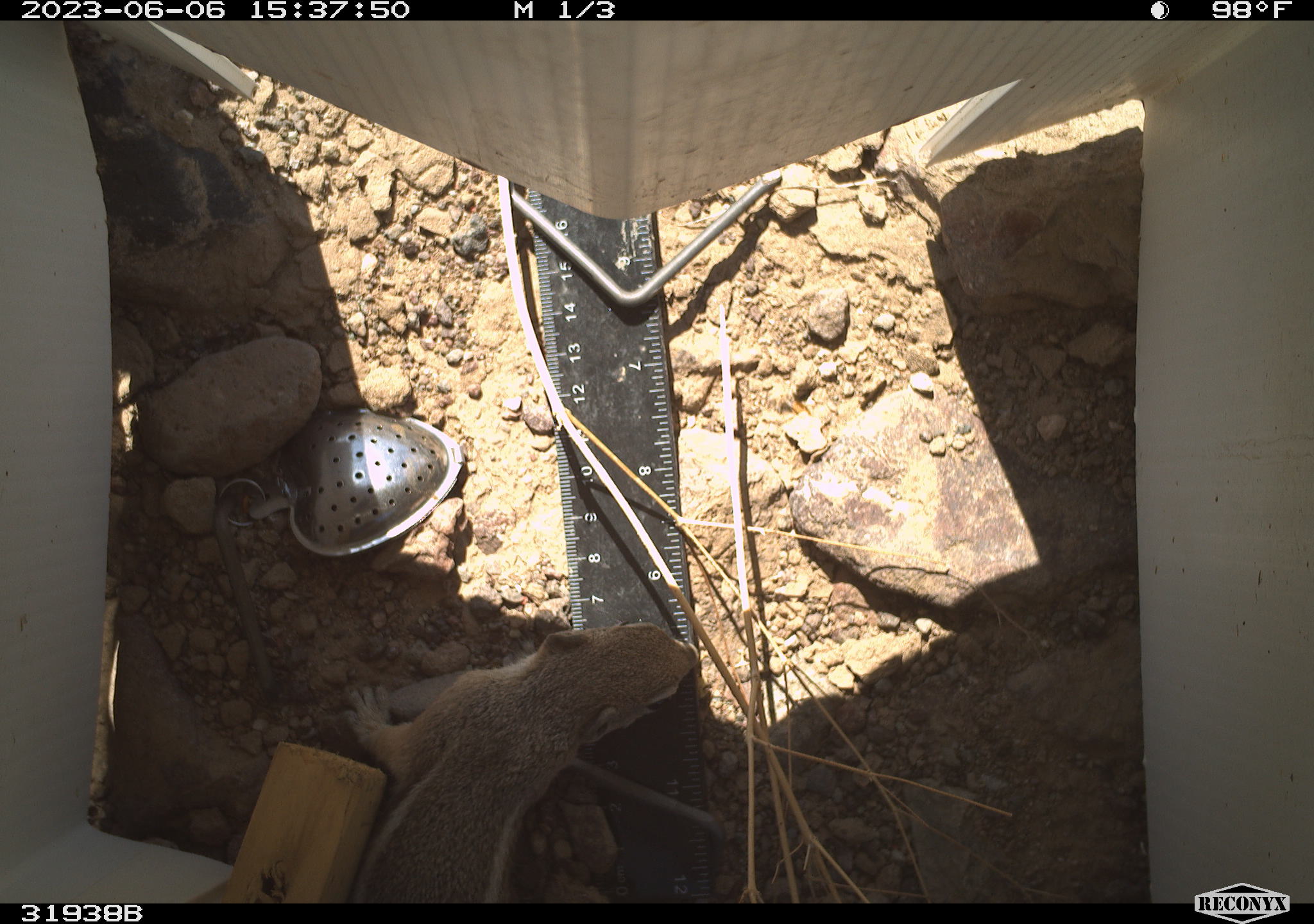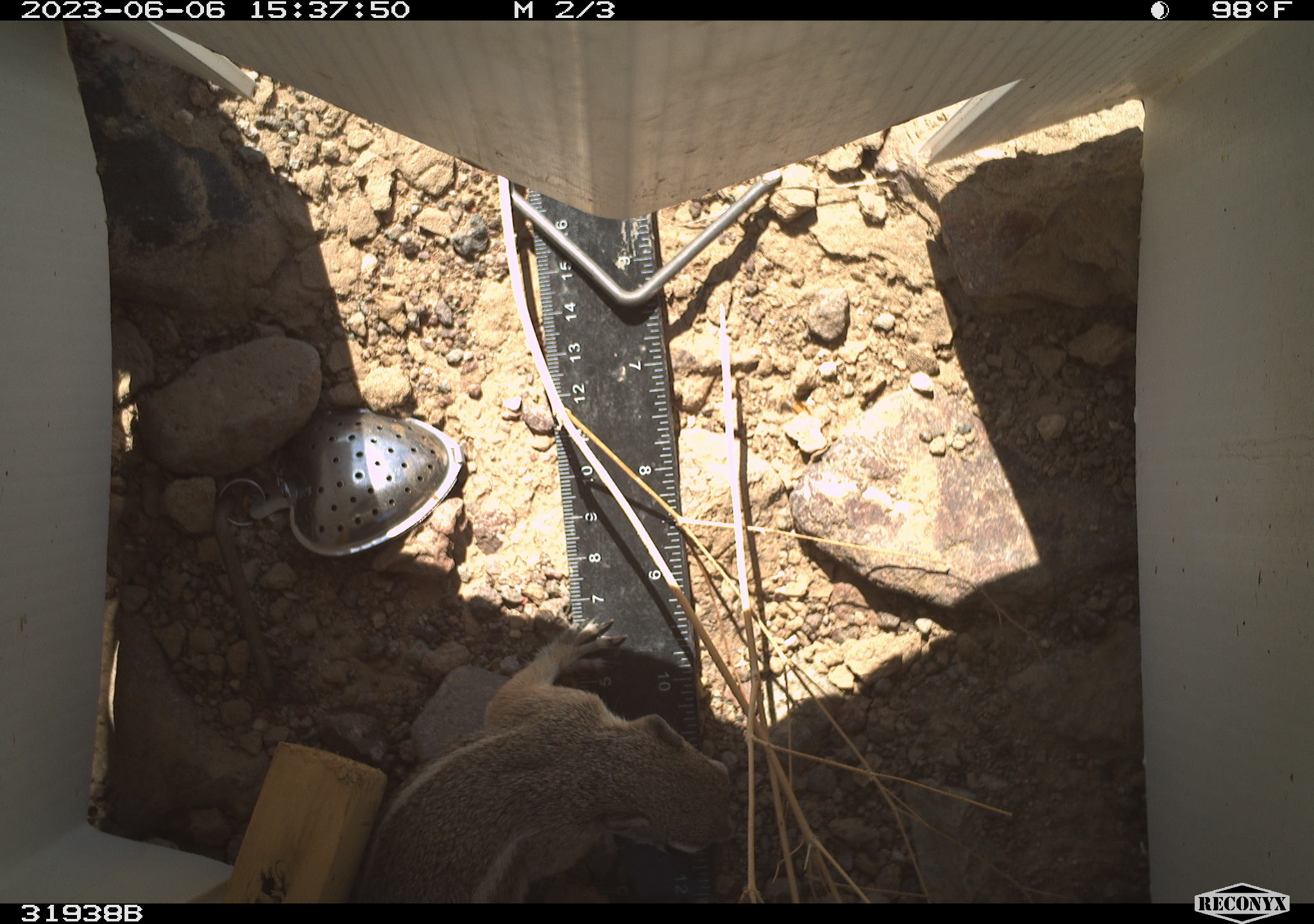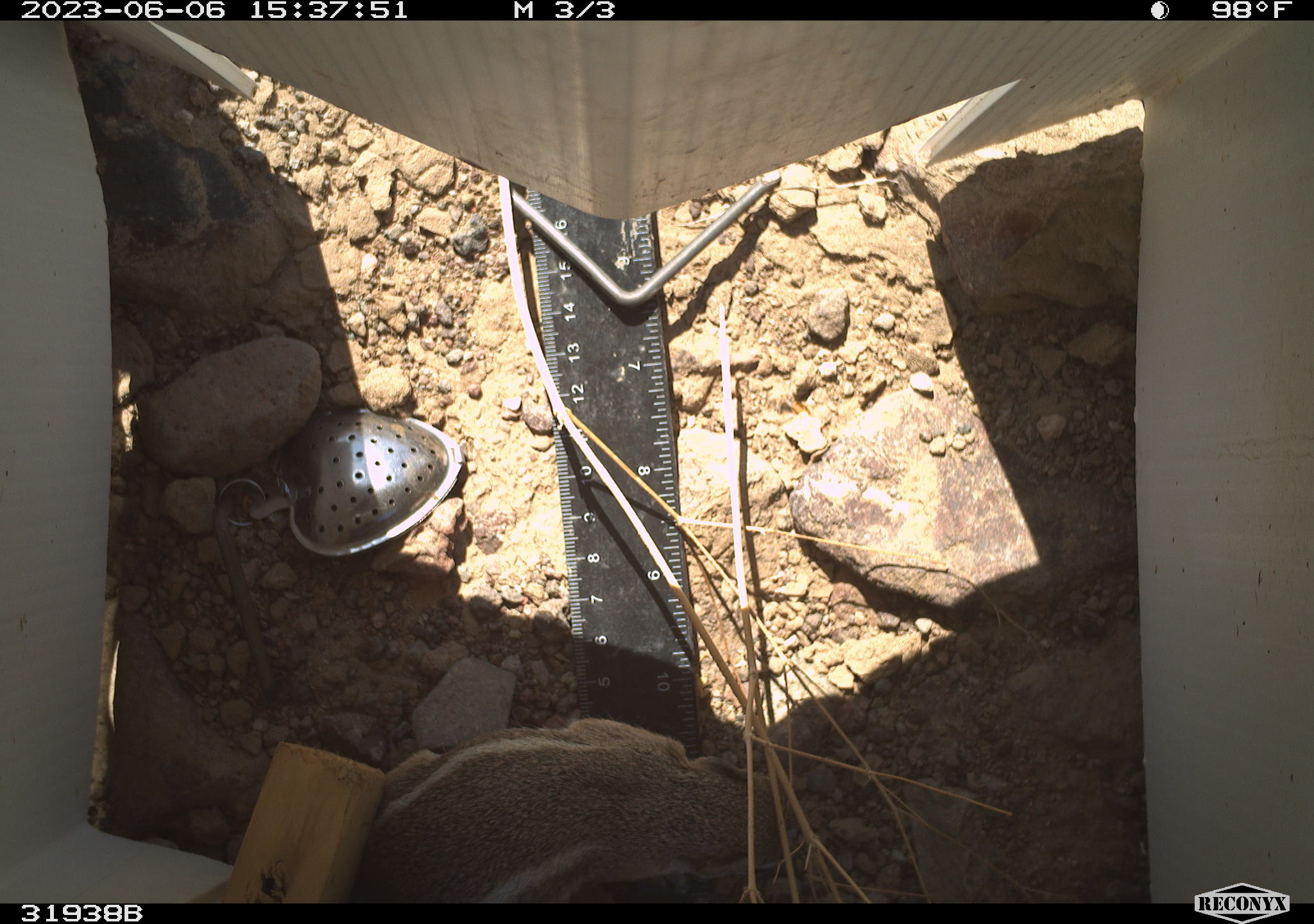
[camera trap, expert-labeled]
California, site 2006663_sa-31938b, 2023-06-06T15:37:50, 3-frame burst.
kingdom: Animalia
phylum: Chordata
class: Mammalia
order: Rodentia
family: Sciuridae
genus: Ammospermophilus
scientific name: Ammospermophilus leucurus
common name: white-tailed antelope squirrel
White-tailed antelope squirrel (Ammospermophilus leucurus).